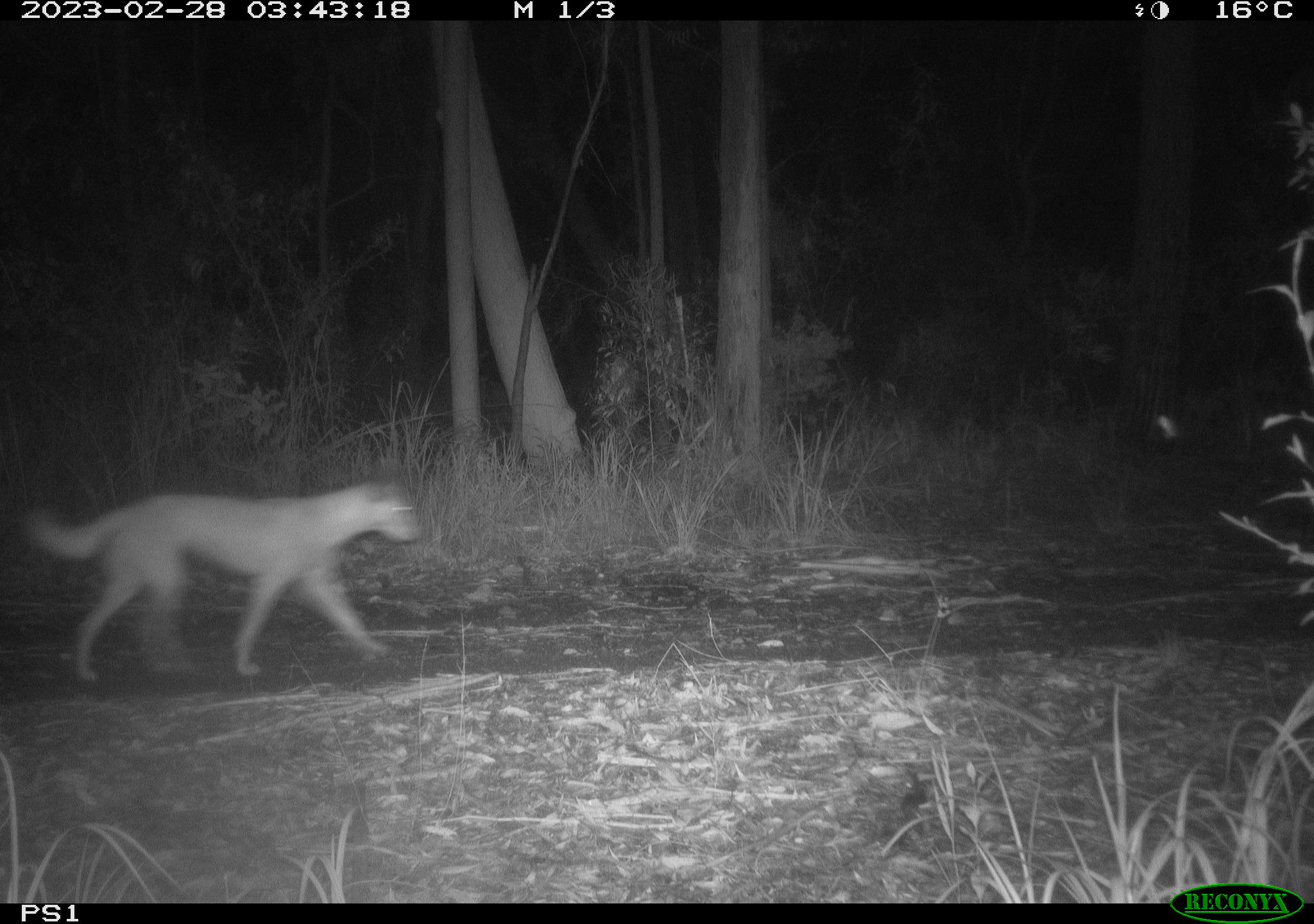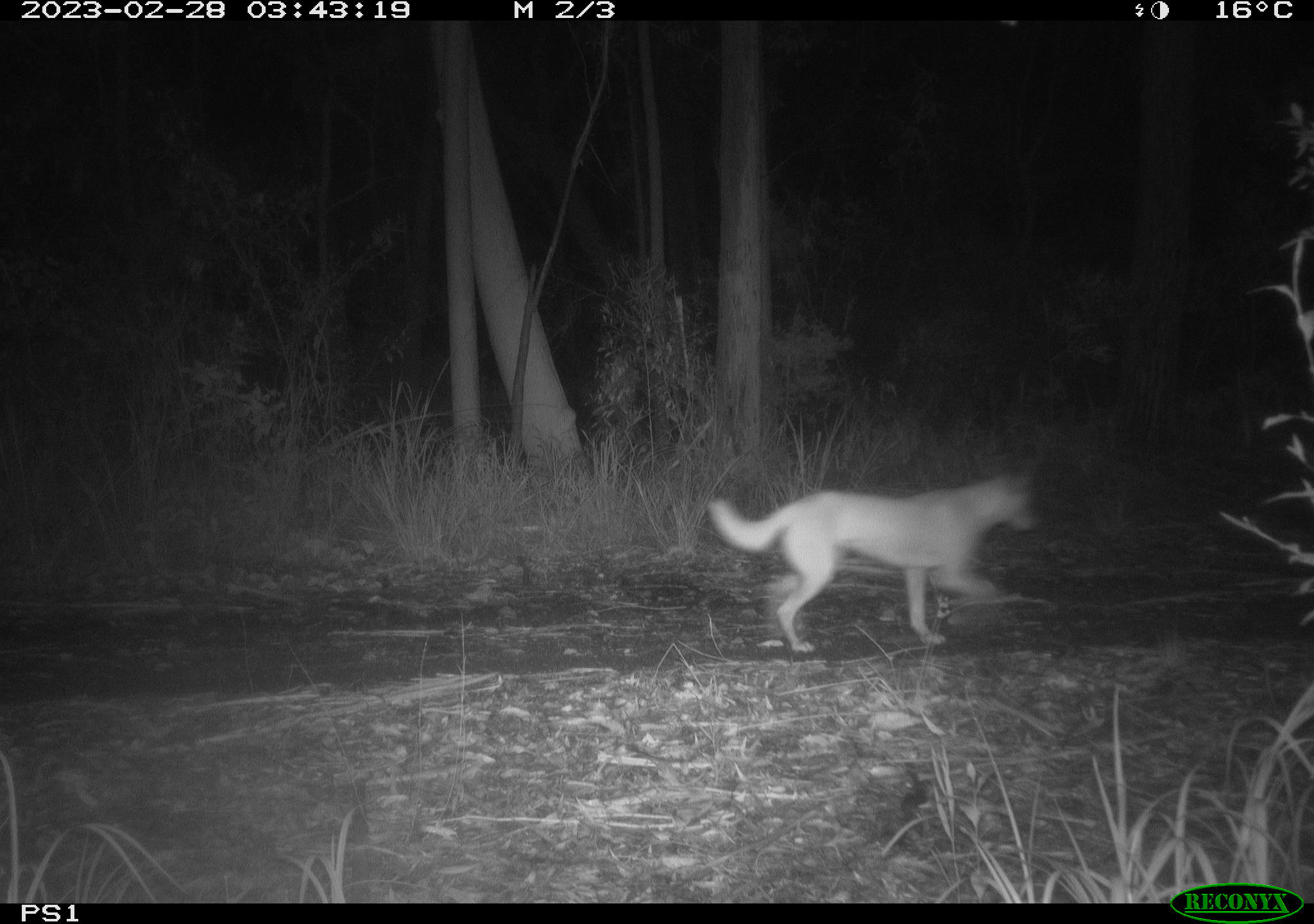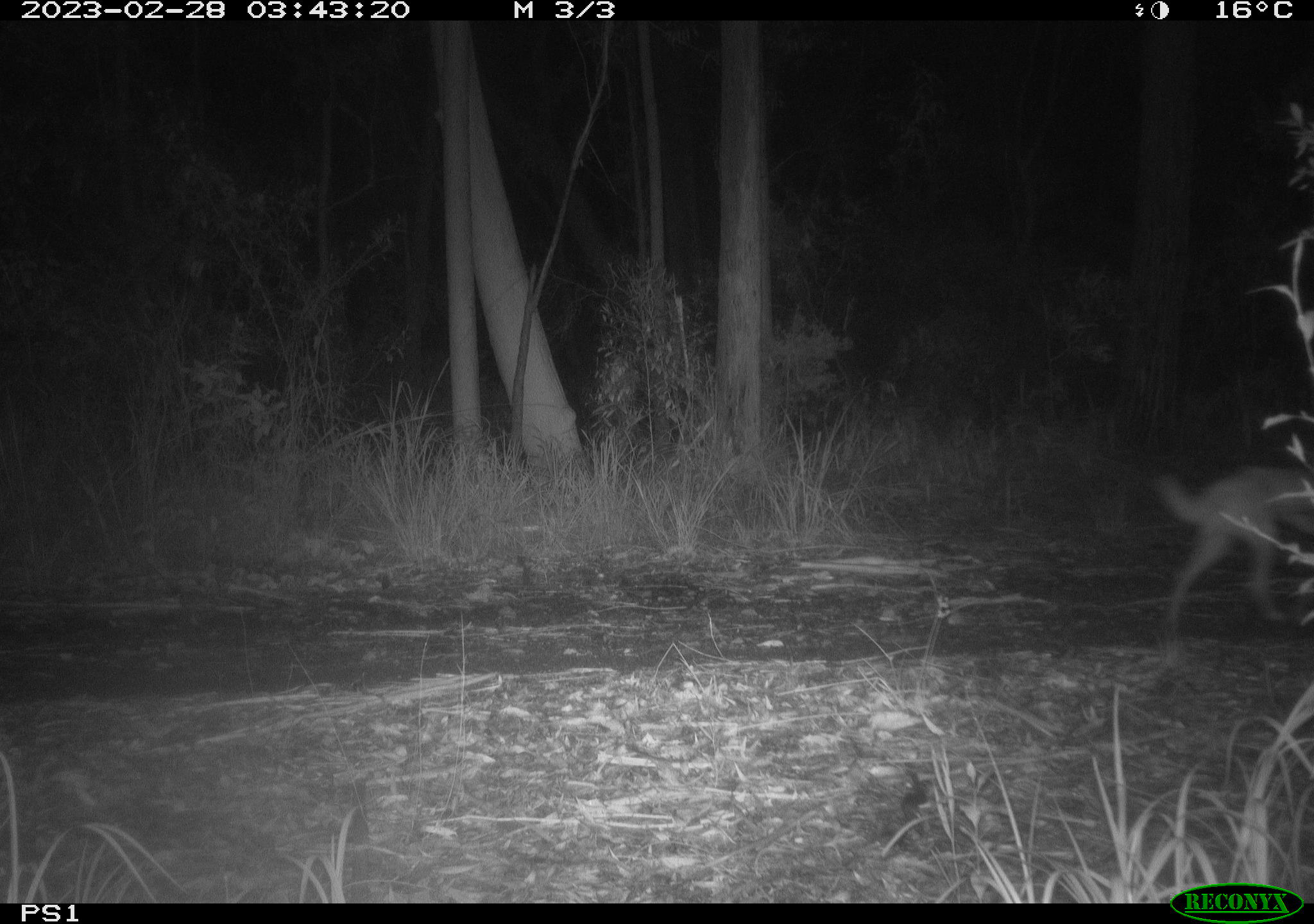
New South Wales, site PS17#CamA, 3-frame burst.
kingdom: Animalia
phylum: Chordata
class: Mammalia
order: Carnivora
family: Canidae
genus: Canis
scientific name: Canis familiaris dingo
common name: dingo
Dingo (Canis familiaris dingo).